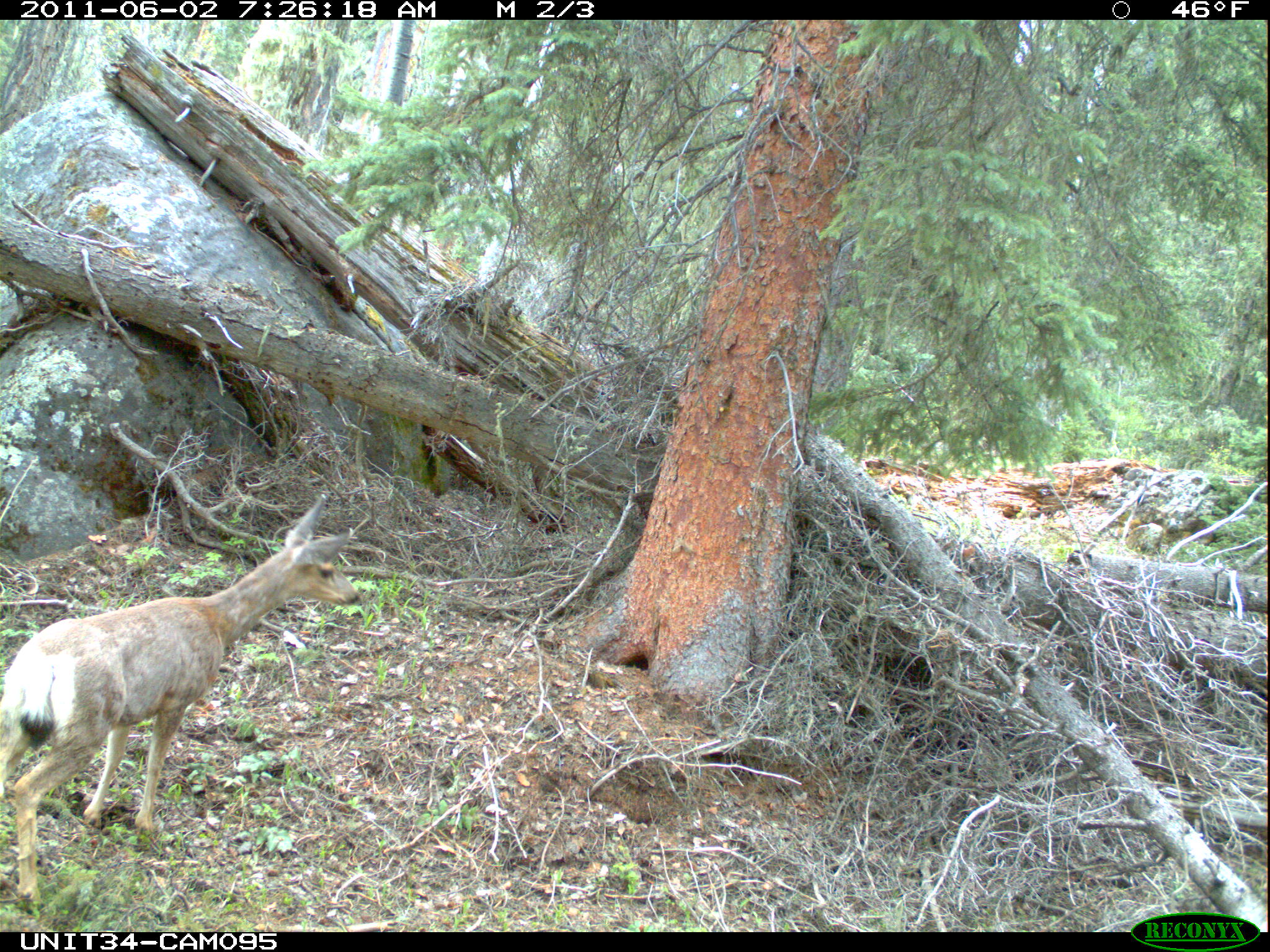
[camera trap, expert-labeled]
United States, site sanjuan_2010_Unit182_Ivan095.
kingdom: Animalia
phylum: Chordata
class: Mammalia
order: Artiodactyla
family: Cervidae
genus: Odocoileus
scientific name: Odocoileus hemionus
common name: mule deer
Odocoileus hemionus (mule deer).